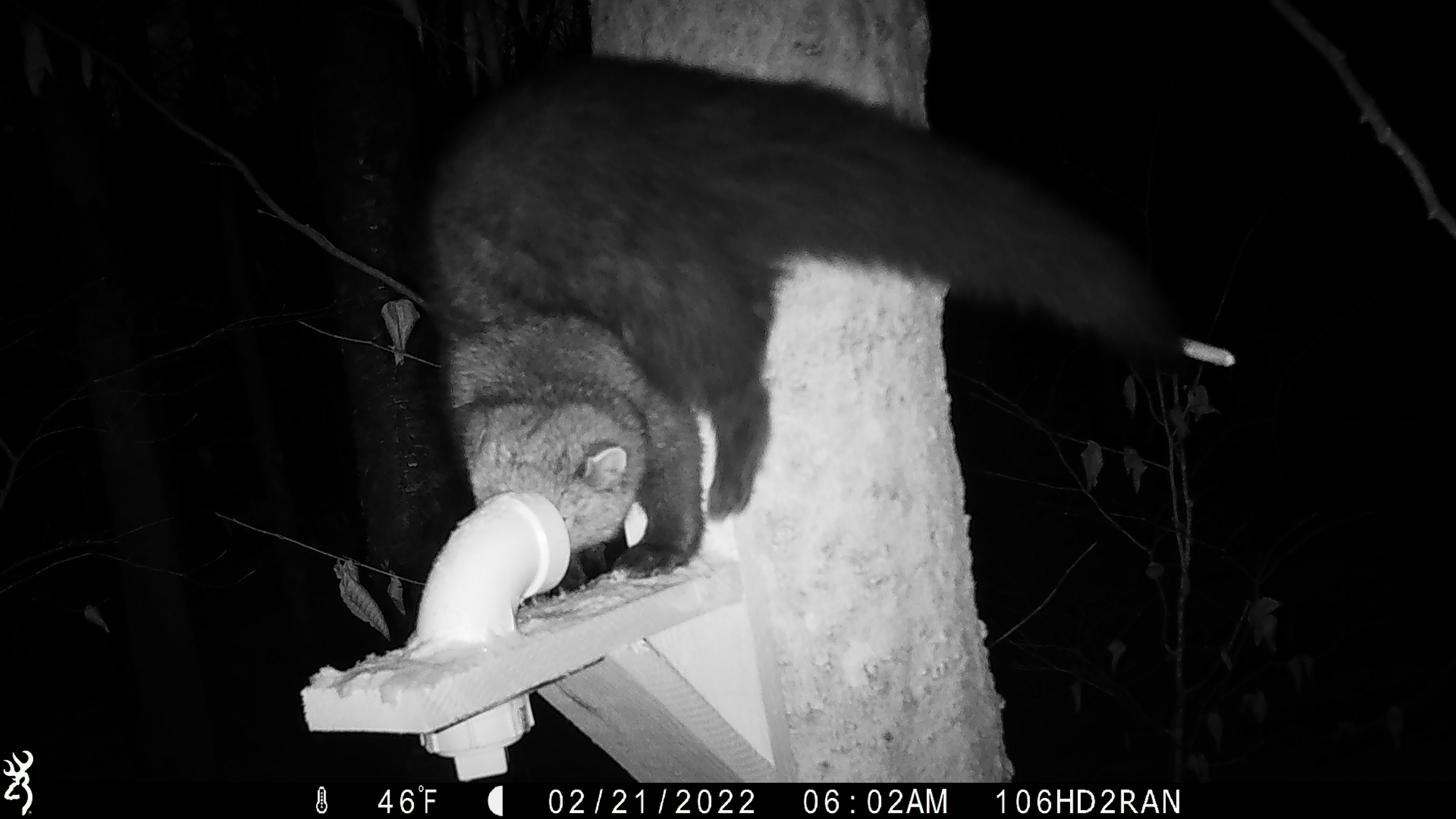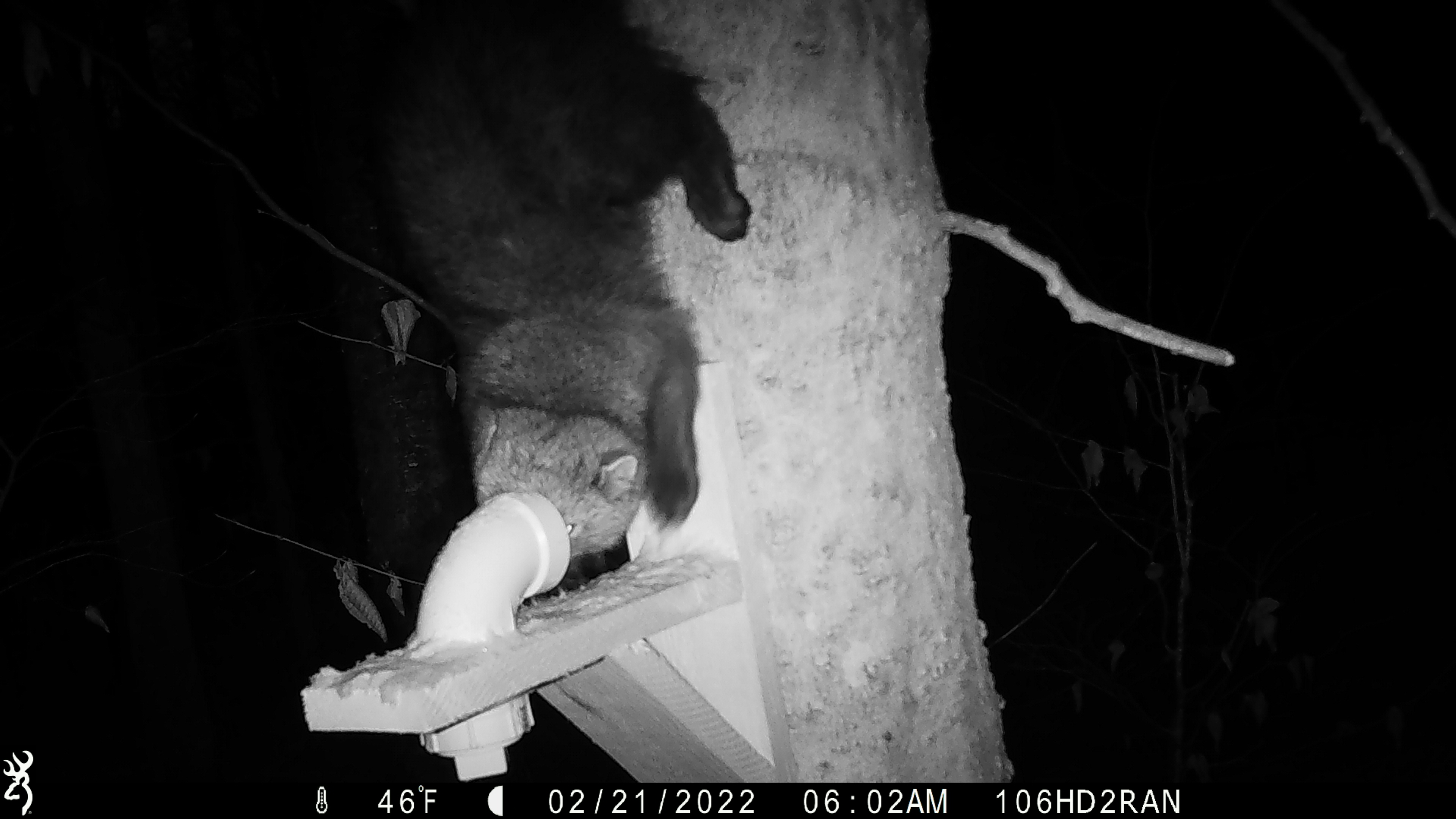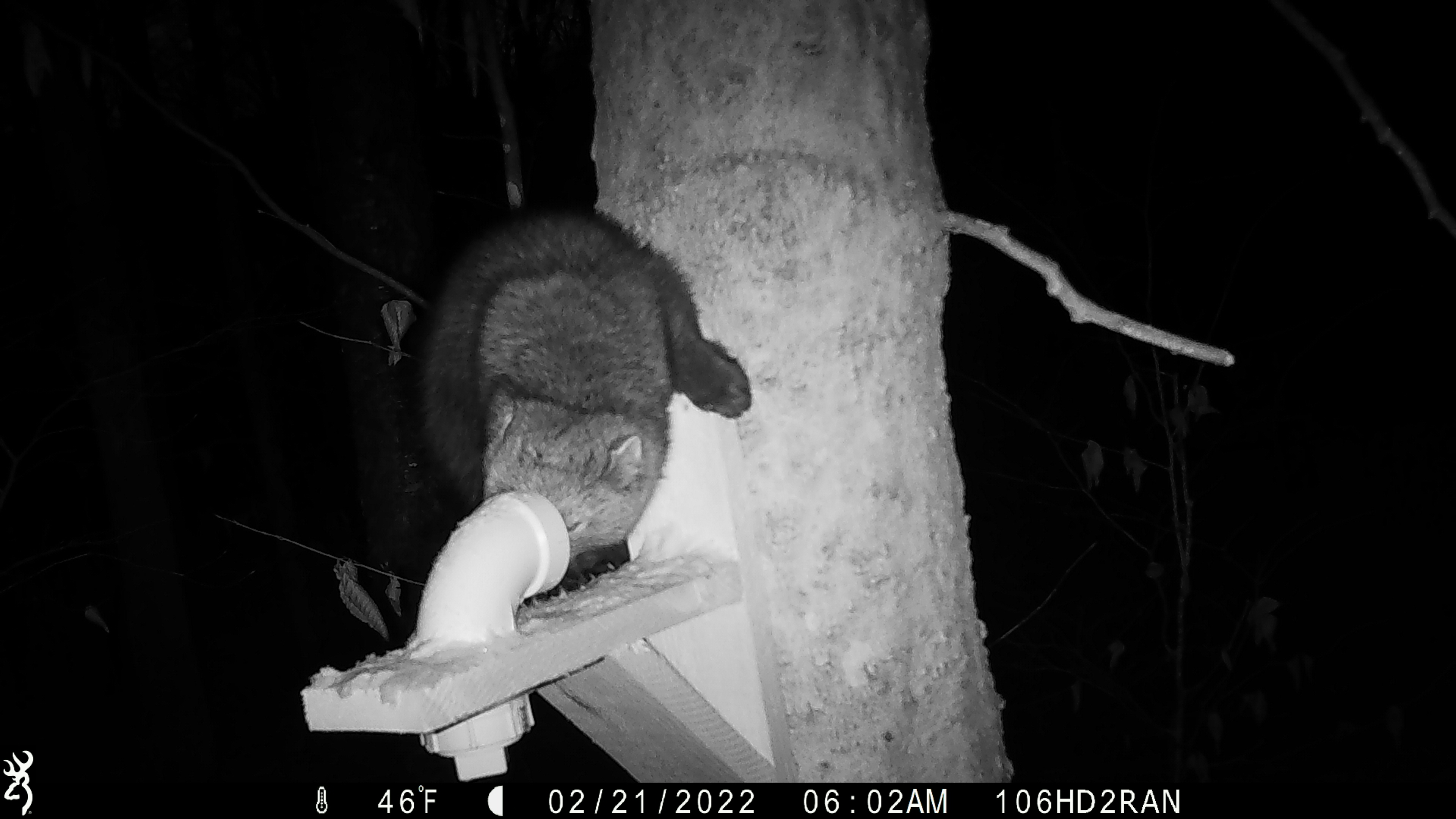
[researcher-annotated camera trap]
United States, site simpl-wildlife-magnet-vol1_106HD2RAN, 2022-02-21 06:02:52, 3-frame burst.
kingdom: Animalia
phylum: Chordata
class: Mammalia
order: Carnivora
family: Mustelidae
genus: Pekania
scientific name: Pekania pennanti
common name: fisher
Fisher (Pekania pennanti).